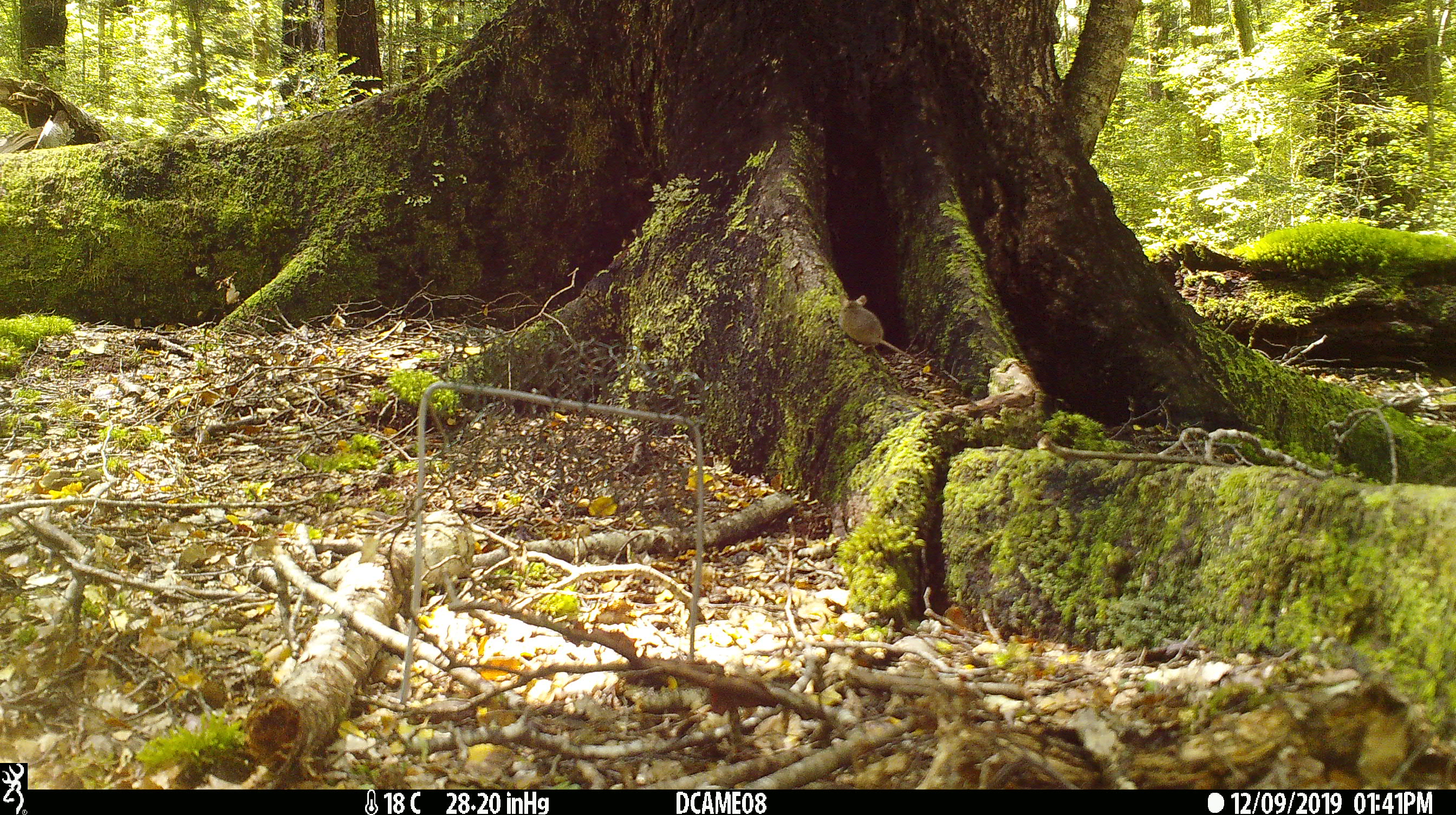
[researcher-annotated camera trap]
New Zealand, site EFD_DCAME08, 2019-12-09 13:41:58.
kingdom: Animalia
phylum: Chordata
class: Mammalia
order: Rodentia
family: Muridae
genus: Mus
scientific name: Mus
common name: mouse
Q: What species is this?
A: Mouse (Mus).